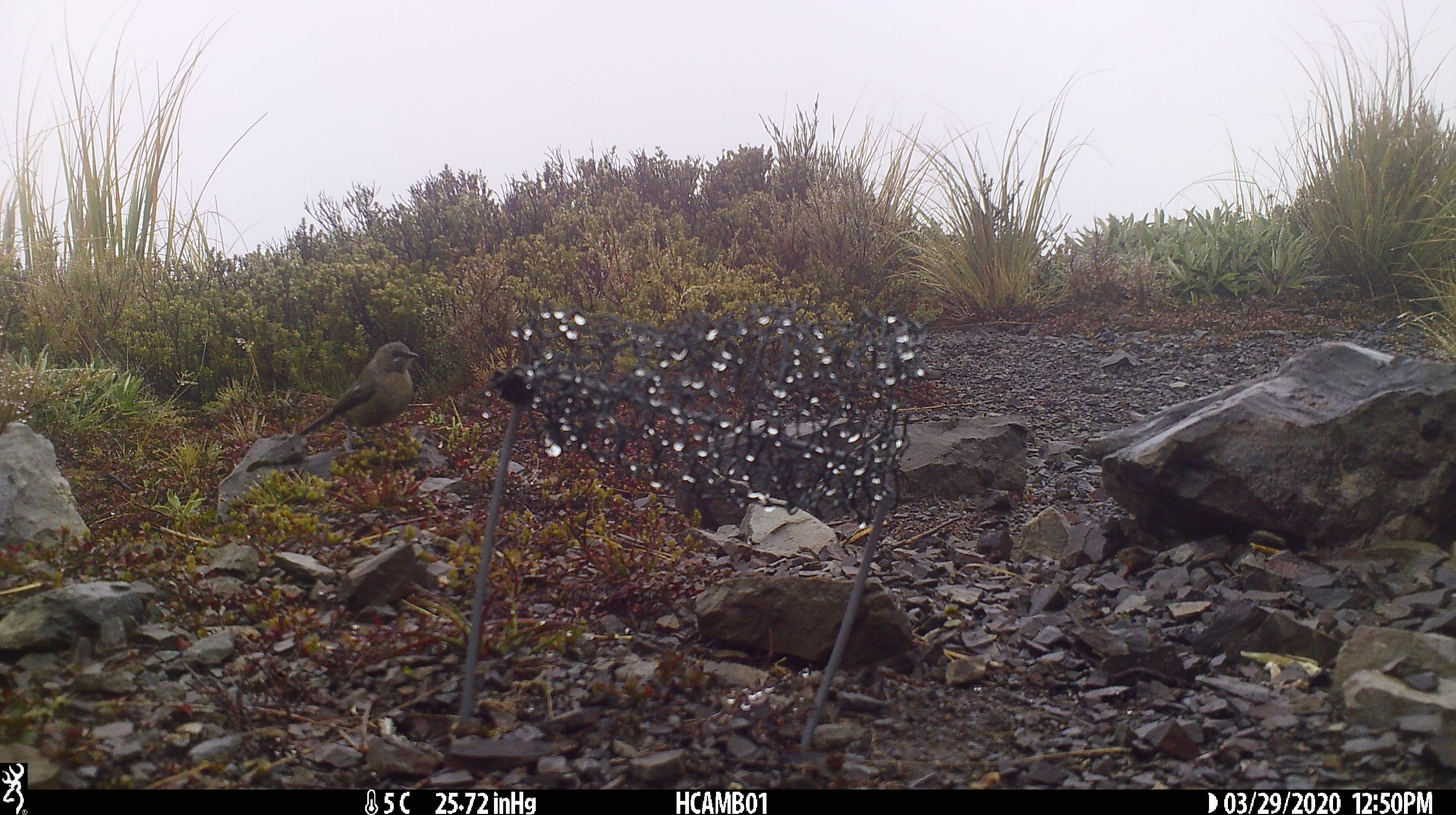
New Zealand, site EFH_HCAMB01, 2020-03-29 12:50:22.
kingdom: Animalia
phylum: Chordata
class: Aves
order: Passeriformes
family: Meliphagidae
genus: Anthornis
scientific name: Anthornis melanura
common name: new zealand bellbird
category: bellbird